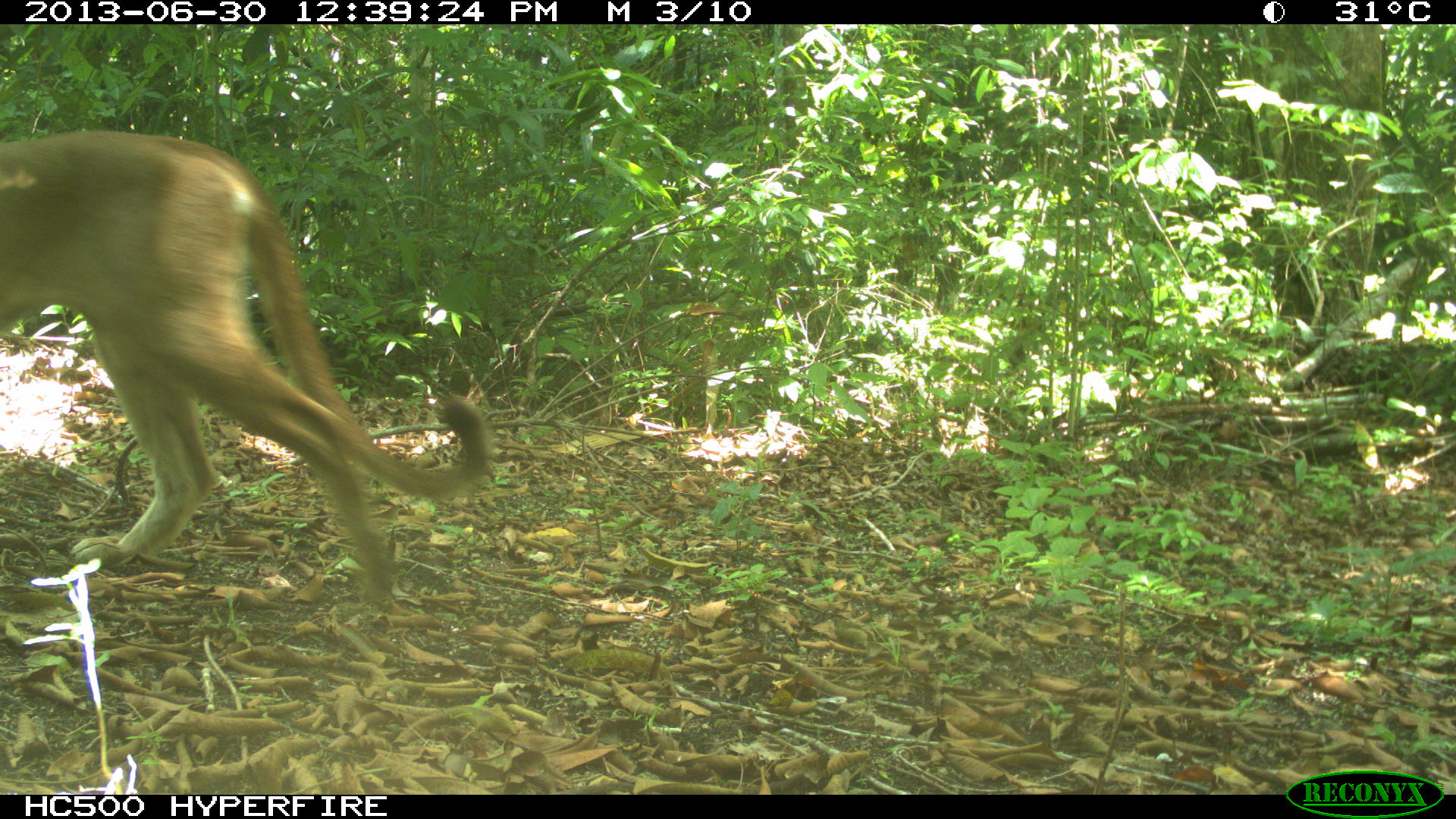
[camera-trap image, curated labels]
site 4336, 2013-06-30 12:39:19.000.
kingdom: Animalia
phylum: Chordata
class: Mammalia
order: Carnivora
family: Felidae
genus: Puma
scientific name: Puma concolor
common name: mountain lion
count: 1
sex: male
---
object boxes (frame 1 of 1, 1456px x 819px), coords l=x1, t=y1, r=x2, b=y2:
puma concolor: l=0, t=132, r=495, b=609